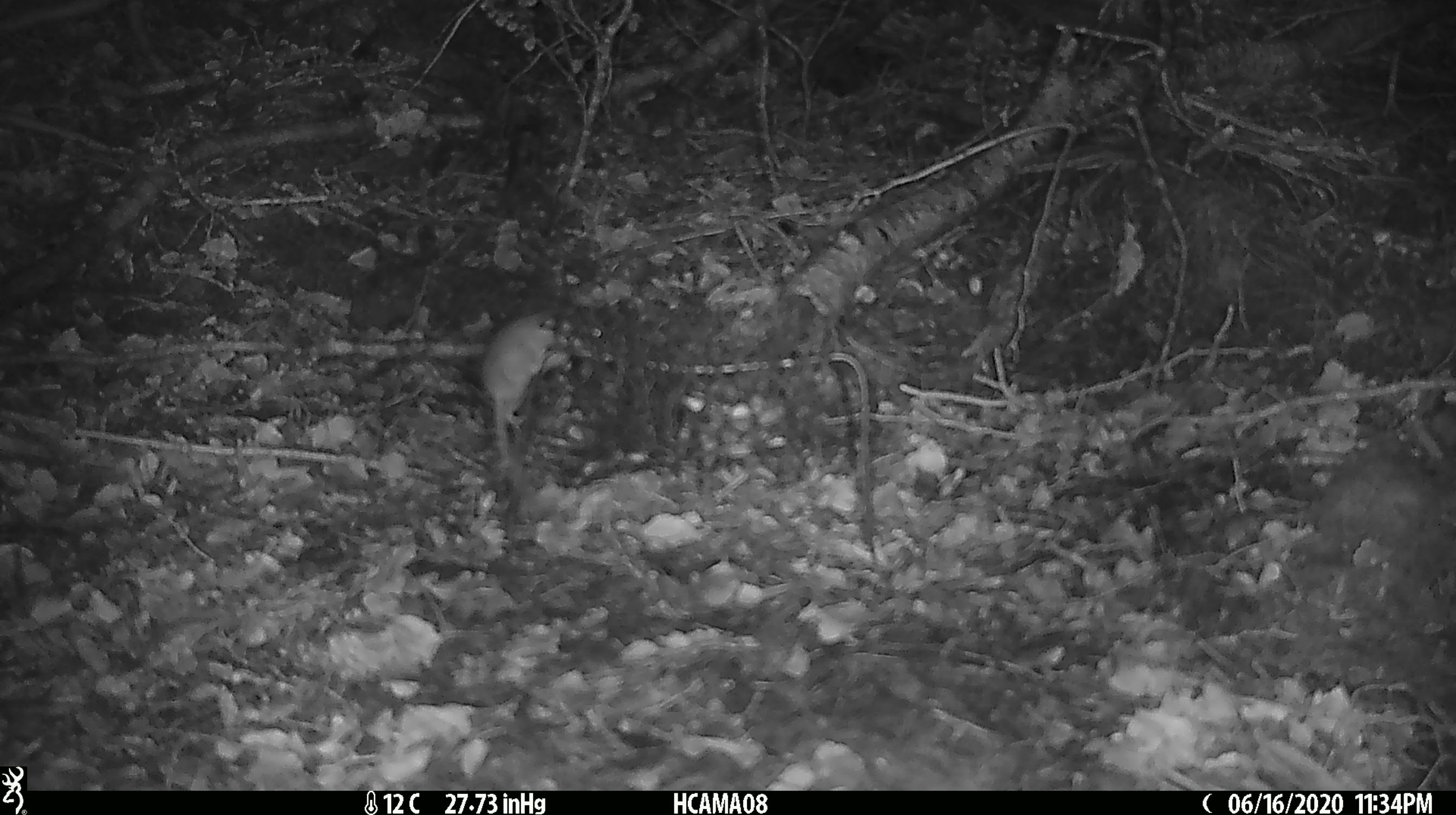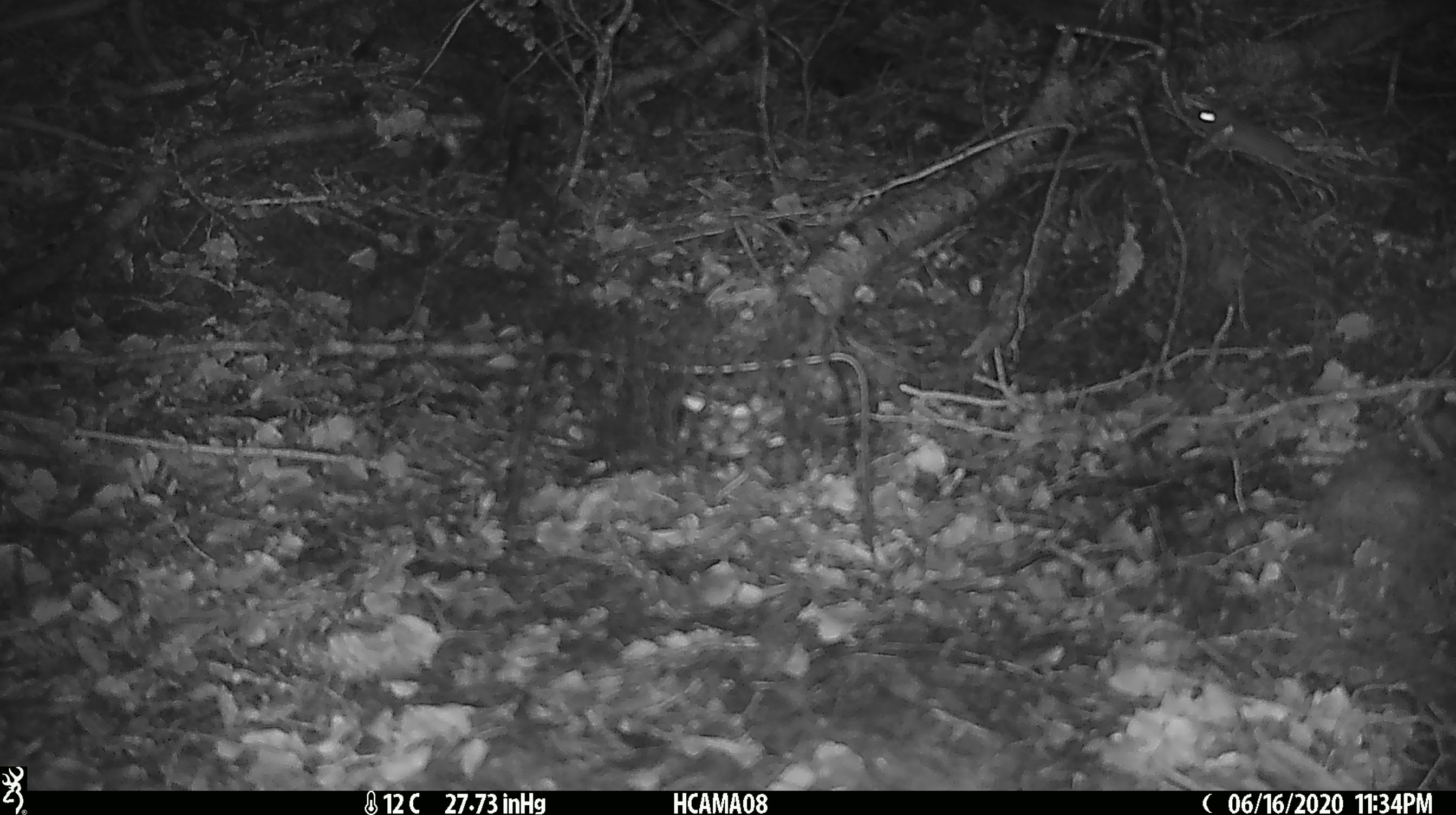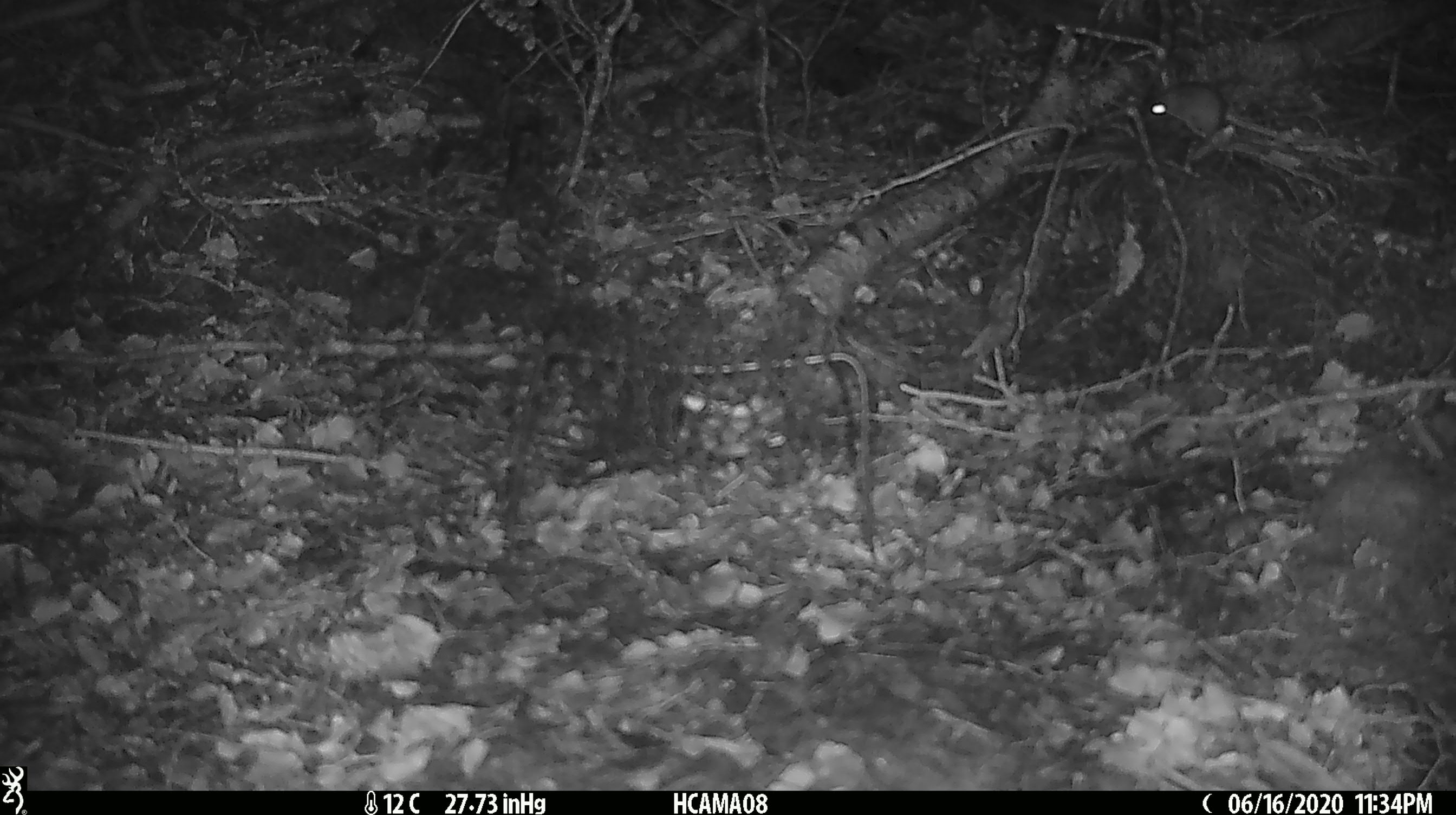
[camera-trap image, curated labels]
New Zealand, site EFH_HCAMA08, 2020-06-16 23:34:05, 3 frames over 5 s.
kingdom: Animalia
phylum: Chordata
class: Mammalia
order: Rodentia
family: Muridae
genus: Mus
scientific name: Mus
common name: mouse